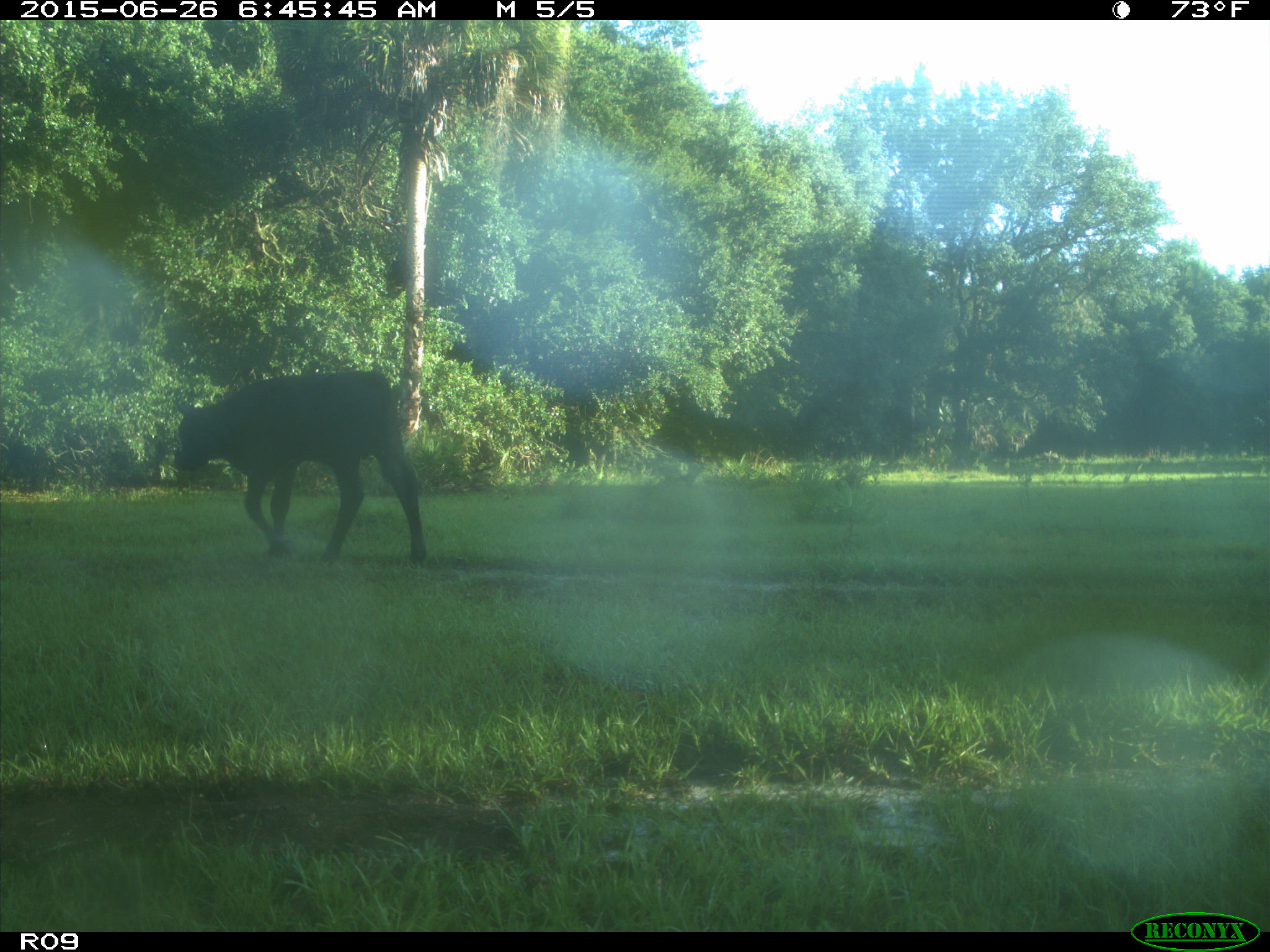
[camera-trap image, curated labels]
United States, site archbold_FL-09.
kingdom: Animalia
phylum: Chordata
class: Mammalia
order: Artiodactyla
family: Bovidae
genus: Bos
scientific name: Bos taurus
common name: domestic cow